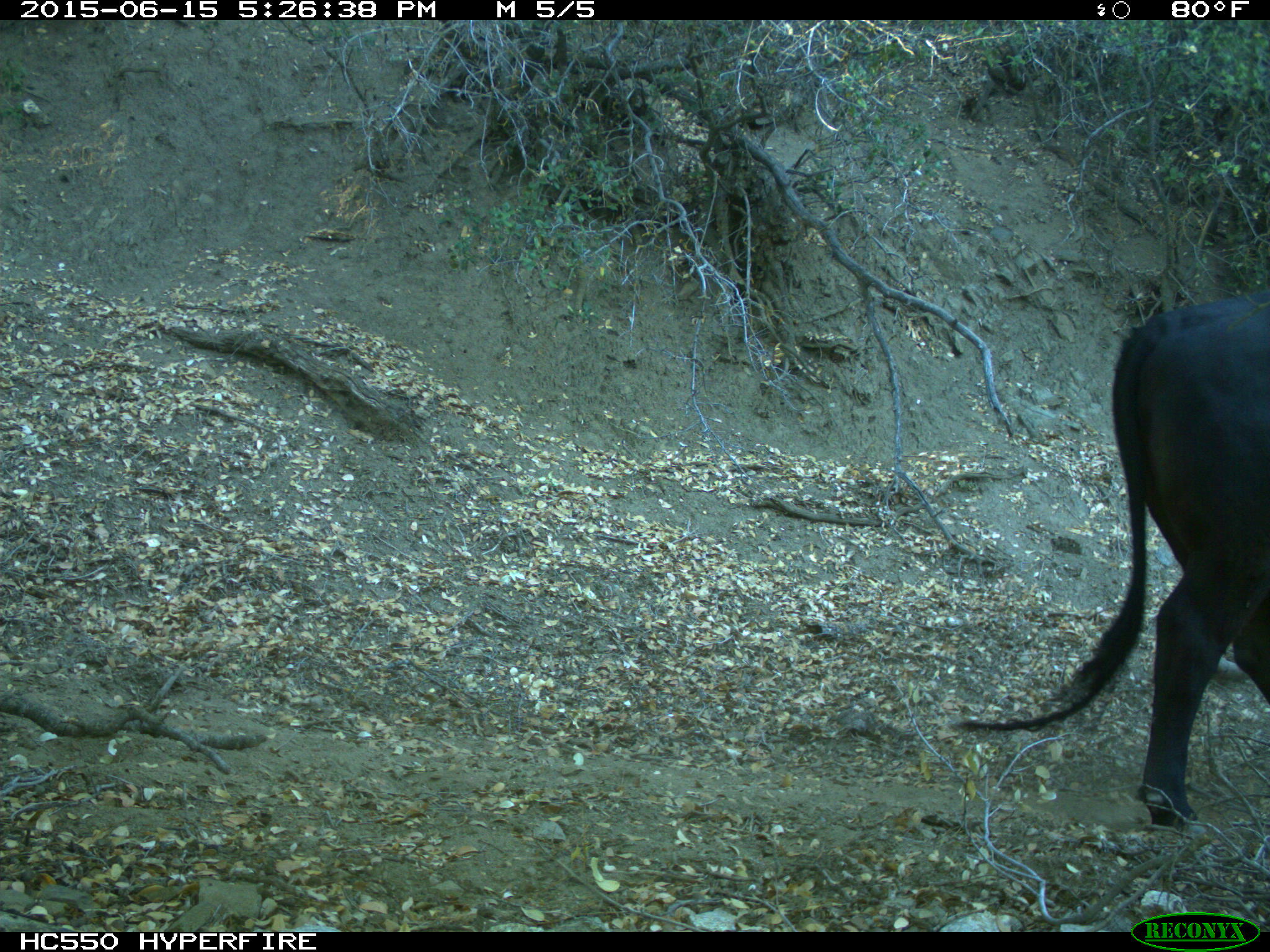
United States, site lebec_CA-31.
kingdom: Animalia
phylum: Chordata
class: Mammalia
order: Artiodactyla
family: Bovidae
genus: Bos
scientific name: Bos taurus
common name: domestic cow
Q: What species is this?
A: Bos taurus (domestic cow).